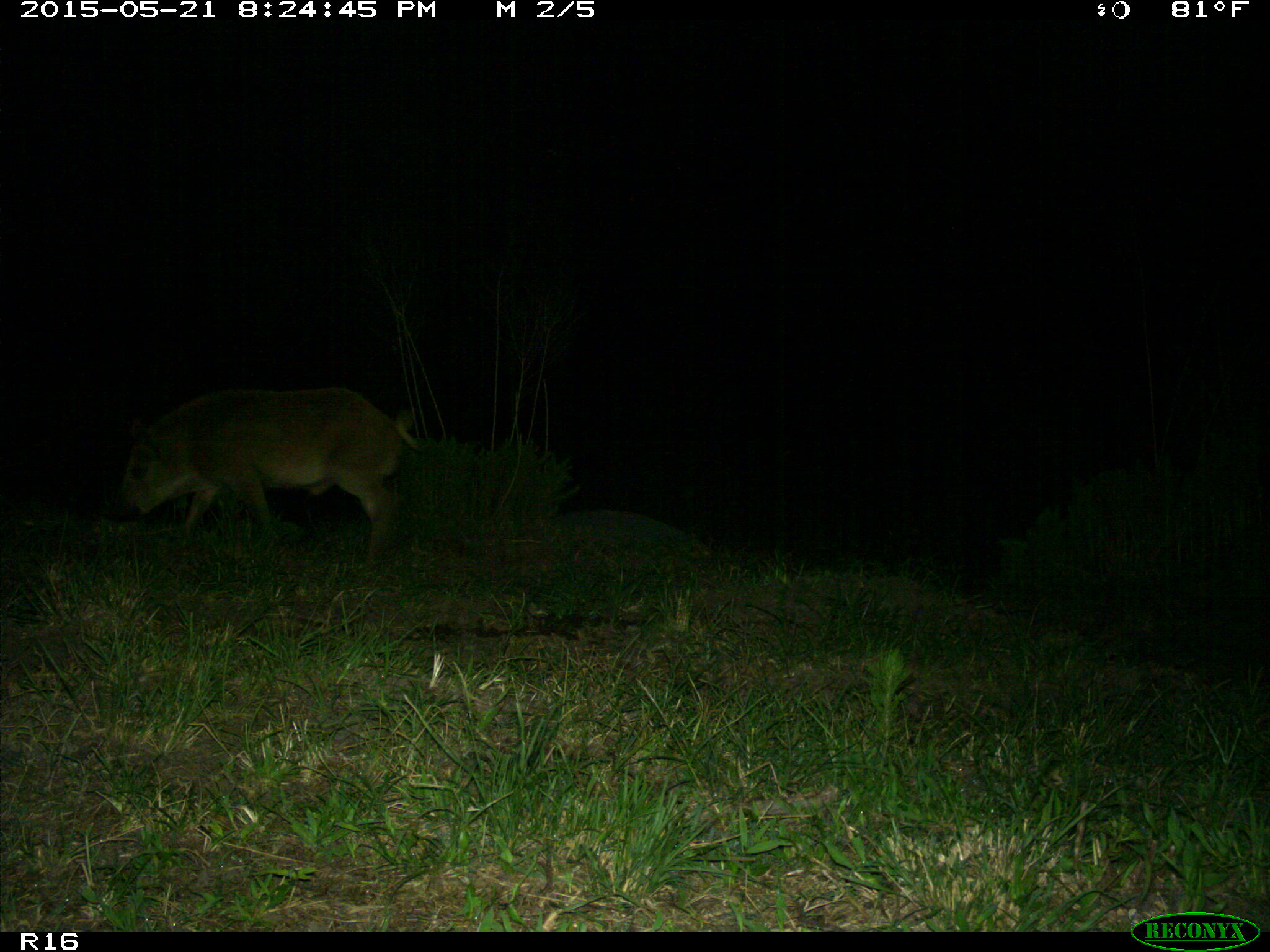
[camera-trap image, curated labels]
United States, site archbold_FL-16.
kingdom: Animalia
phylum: Chordata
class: Mammalia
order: Artiodactyla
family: Suidae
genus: Sus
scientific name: Sus scrofa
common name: wild boar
Sus scrofa (wild boar).